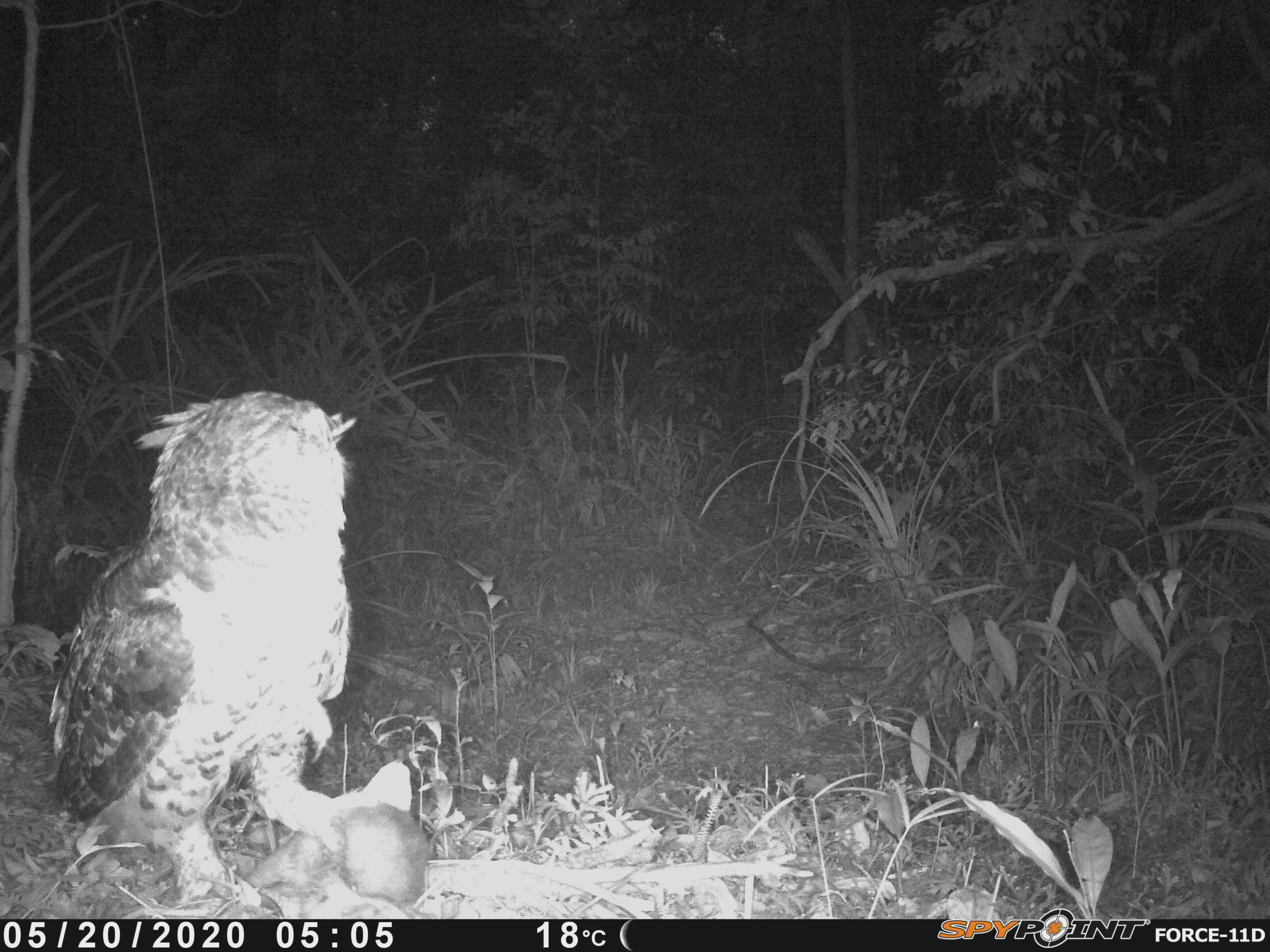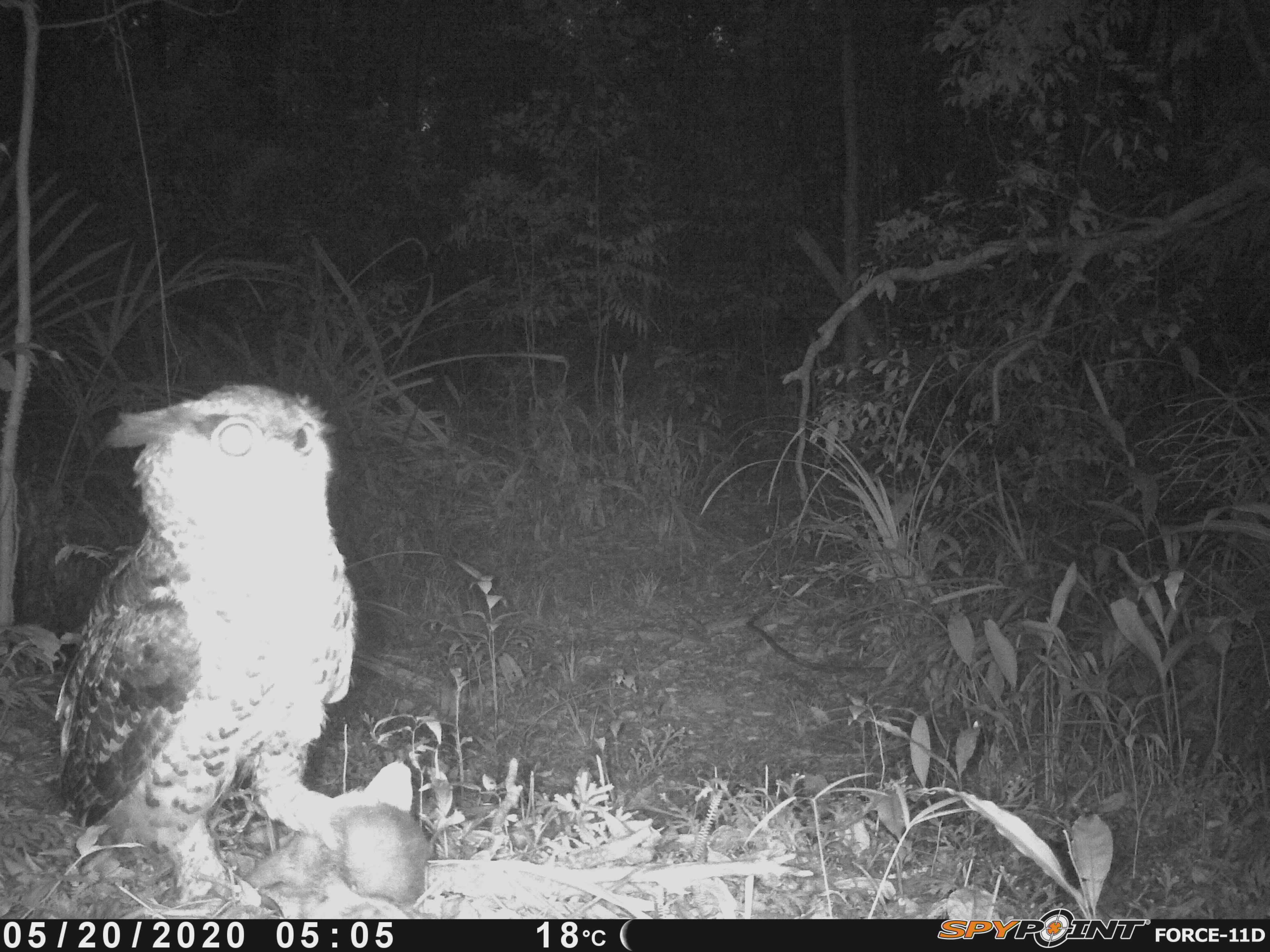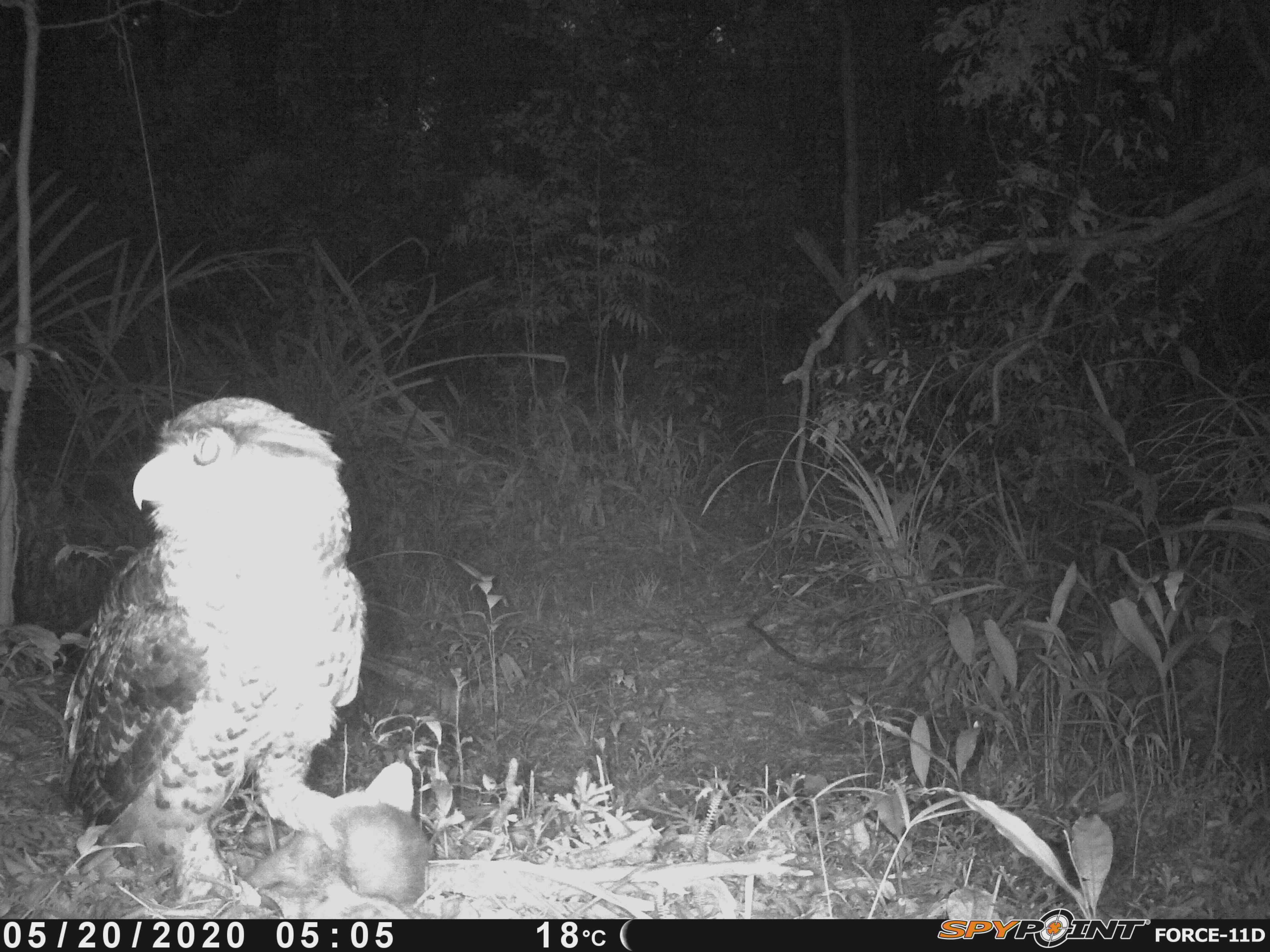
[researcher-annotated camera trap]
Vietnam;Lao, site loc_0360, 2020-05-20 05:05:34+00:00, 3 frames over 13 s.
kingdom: Animalia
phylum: Chordata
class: Aves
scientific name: Aves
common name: bird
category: unidentified bird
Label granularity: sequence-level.